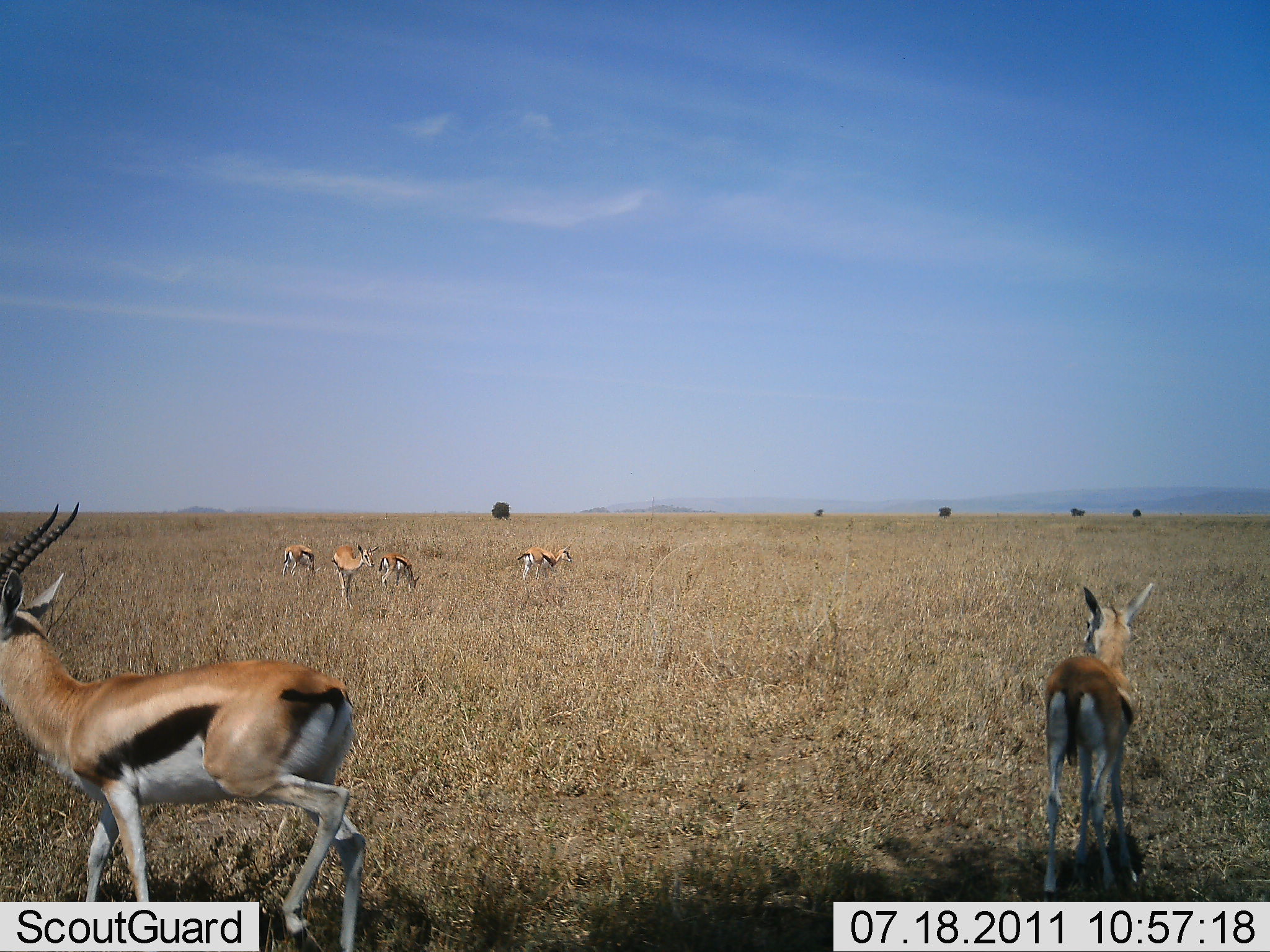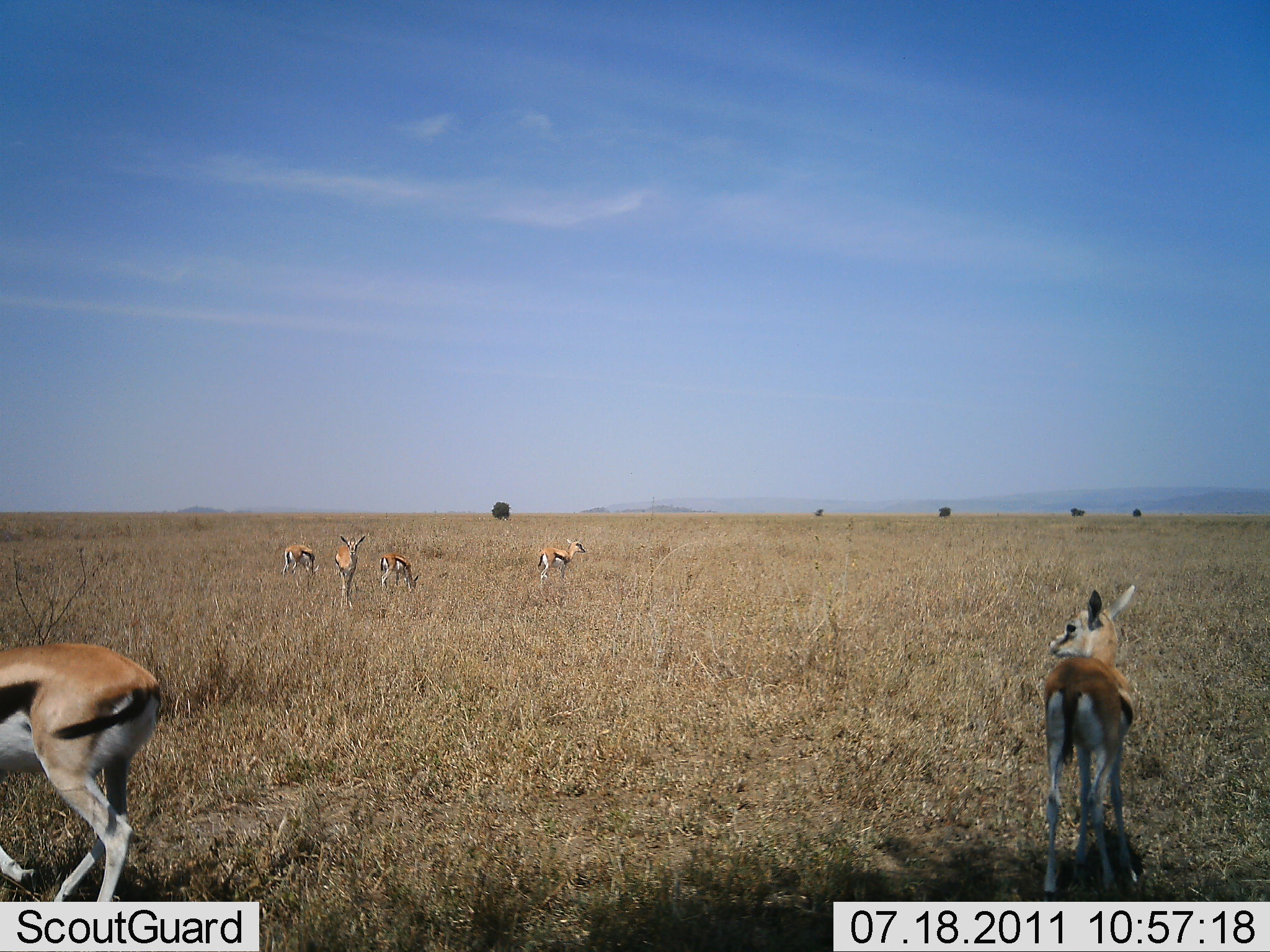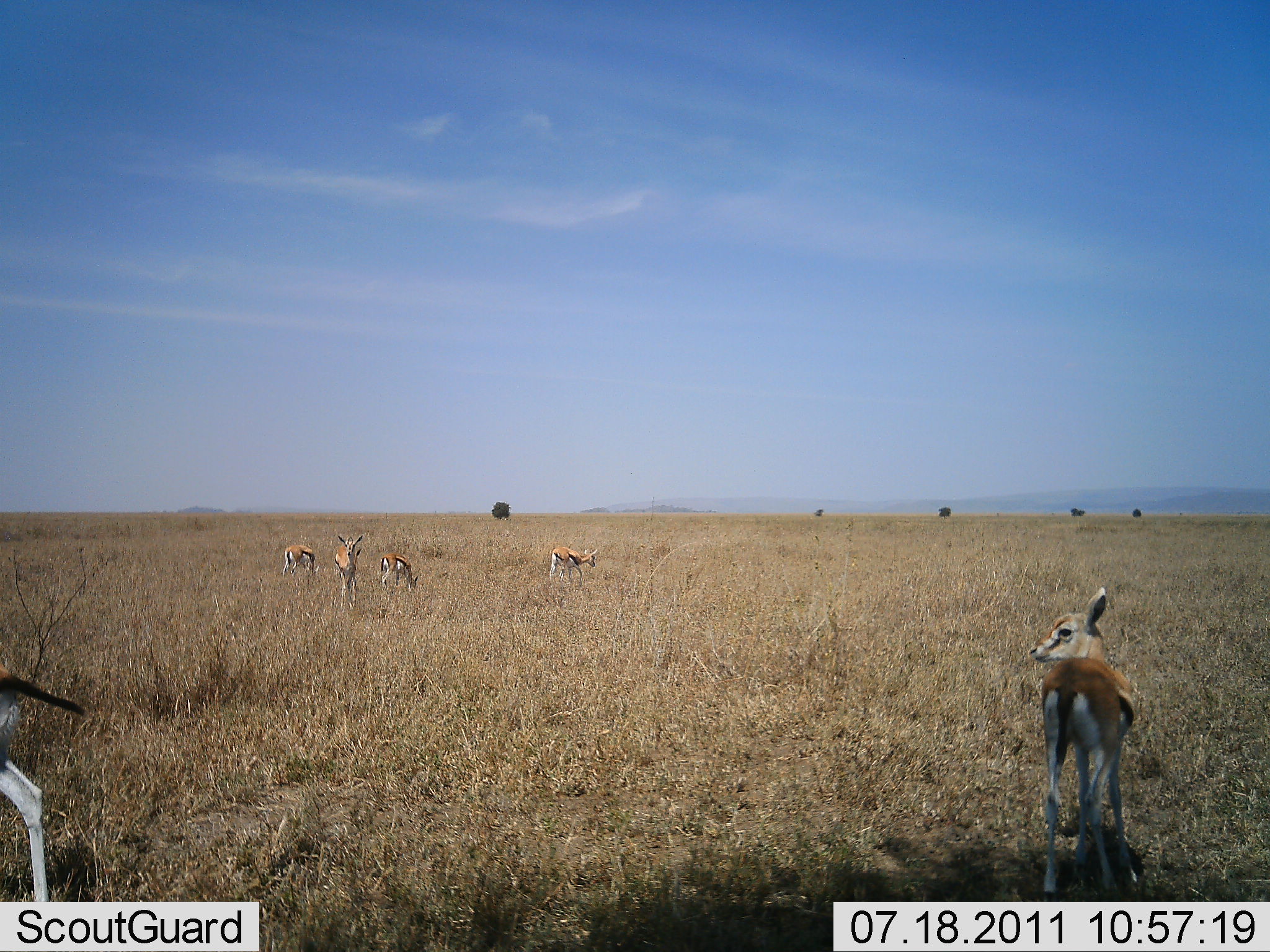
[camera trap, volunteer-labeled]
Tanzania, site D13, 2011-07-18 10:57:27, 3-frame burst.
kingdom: Animalia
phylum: Chordata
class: Mammalia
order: Artiodactyla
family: Bovidae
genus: Eudorcas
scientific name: Eudorcas thomsonii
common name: thomson's gazelle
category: gazellethomsons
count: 6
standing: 55%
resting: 9%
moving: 64%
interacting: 0%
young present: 9%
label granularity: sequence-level